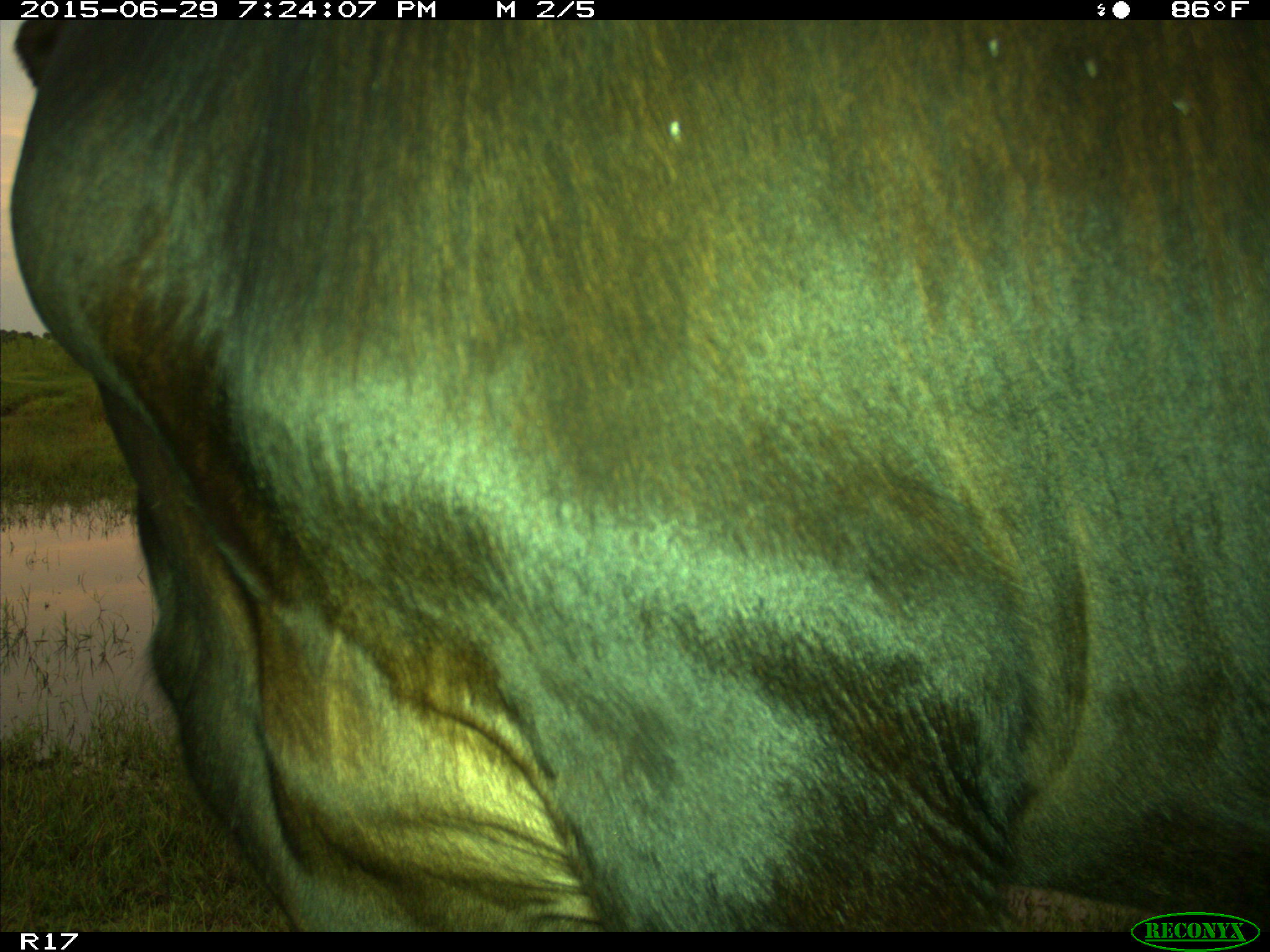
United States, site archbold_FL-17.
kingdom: Animalia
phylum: Chordata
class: Mammalia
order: Artiodactyla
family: Bovidae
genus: Bos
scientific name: Bos taurus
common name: domestic cow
Bos taurus (domestic cow).